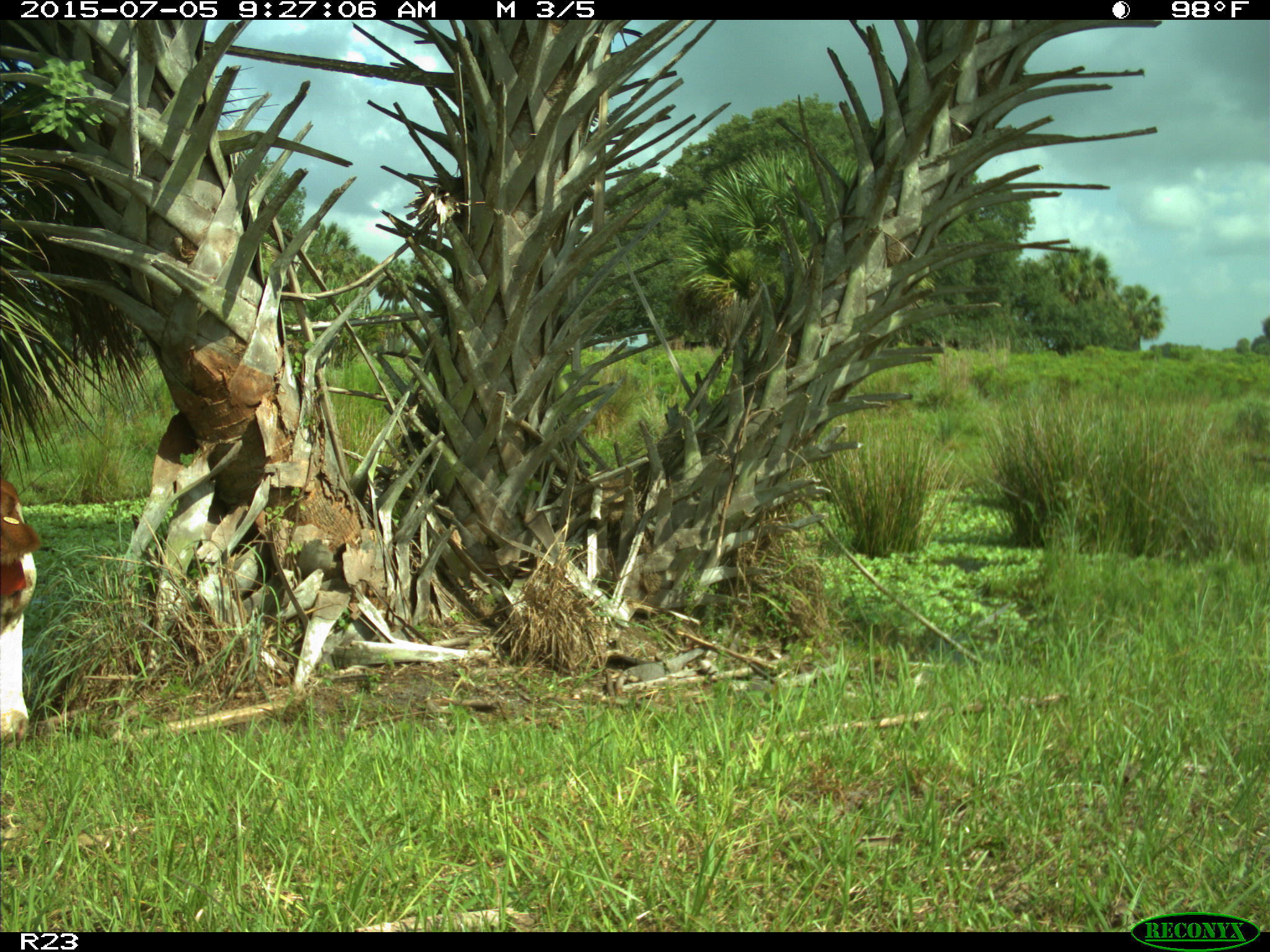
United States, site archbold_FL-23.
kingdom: Animalia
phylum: Chordata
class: Mammalia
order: Artiodactyla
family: Bovidae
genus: Bos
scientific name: Bos taurus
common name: domestic cow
Bos taurus (domestic cow).